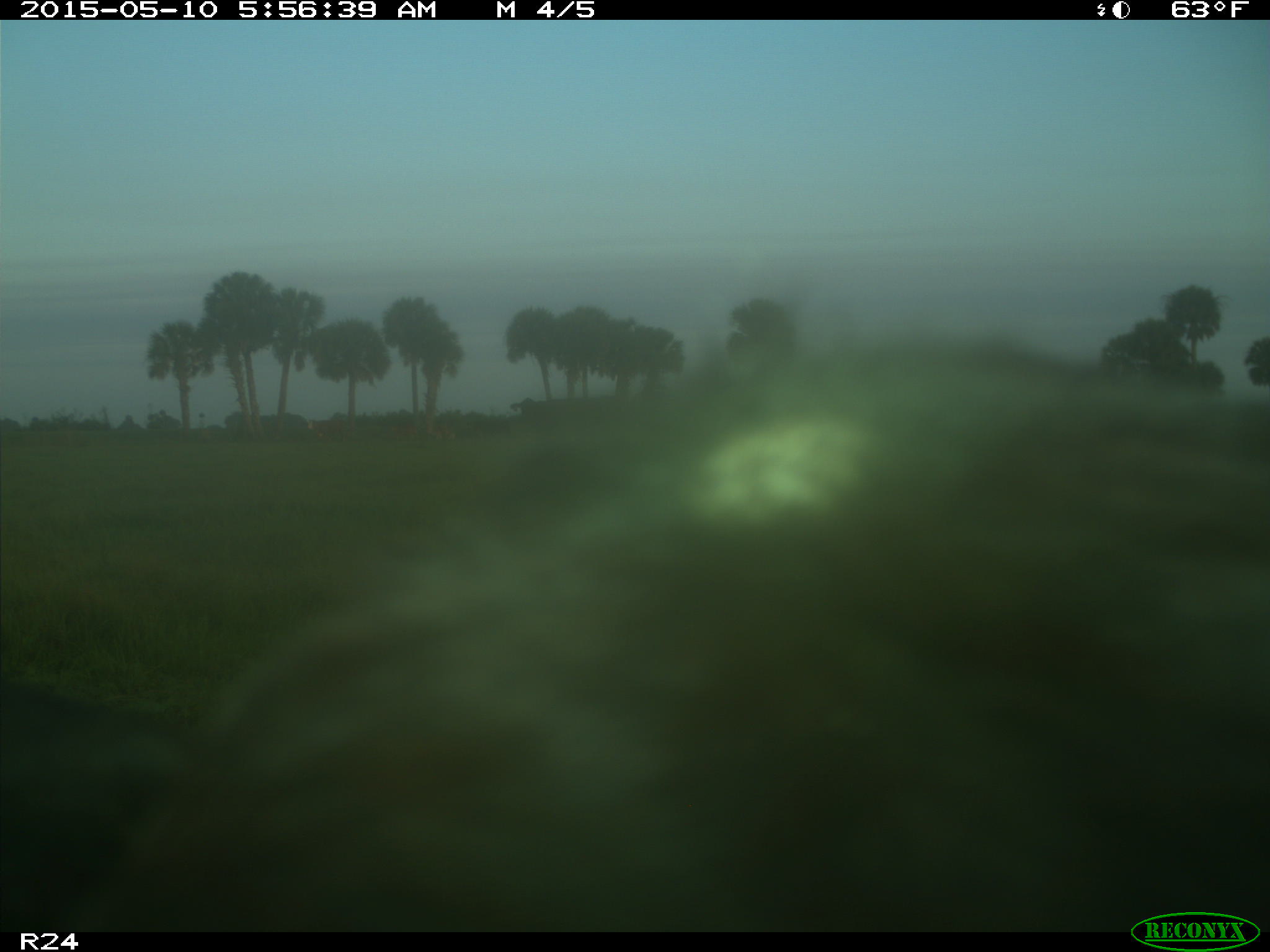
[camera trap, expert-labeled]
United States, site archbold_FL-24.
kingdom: Animalia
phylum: Chordata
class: Mammalia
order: Artiodactyla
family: Bovidae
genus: Bos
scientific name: Bos taurus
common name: domestic cow